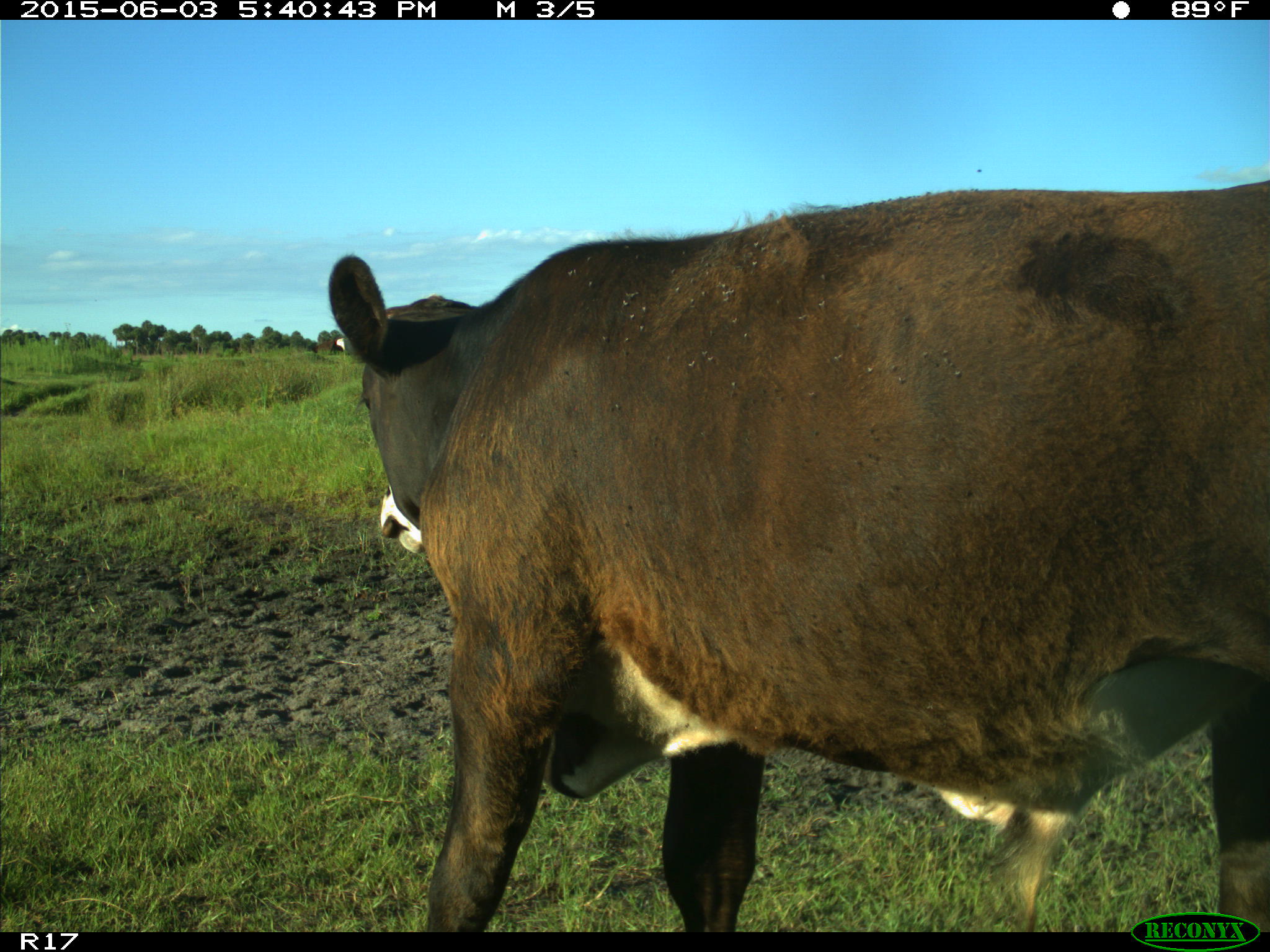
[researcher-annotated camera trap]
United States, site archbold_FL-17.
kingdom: Animalia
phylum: Chordata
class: Mammalia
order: Artiodactyla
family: Bovidae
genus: Bos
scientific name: Bos taurus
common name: domestic cow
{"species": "Bos taurus (domestic cow)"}